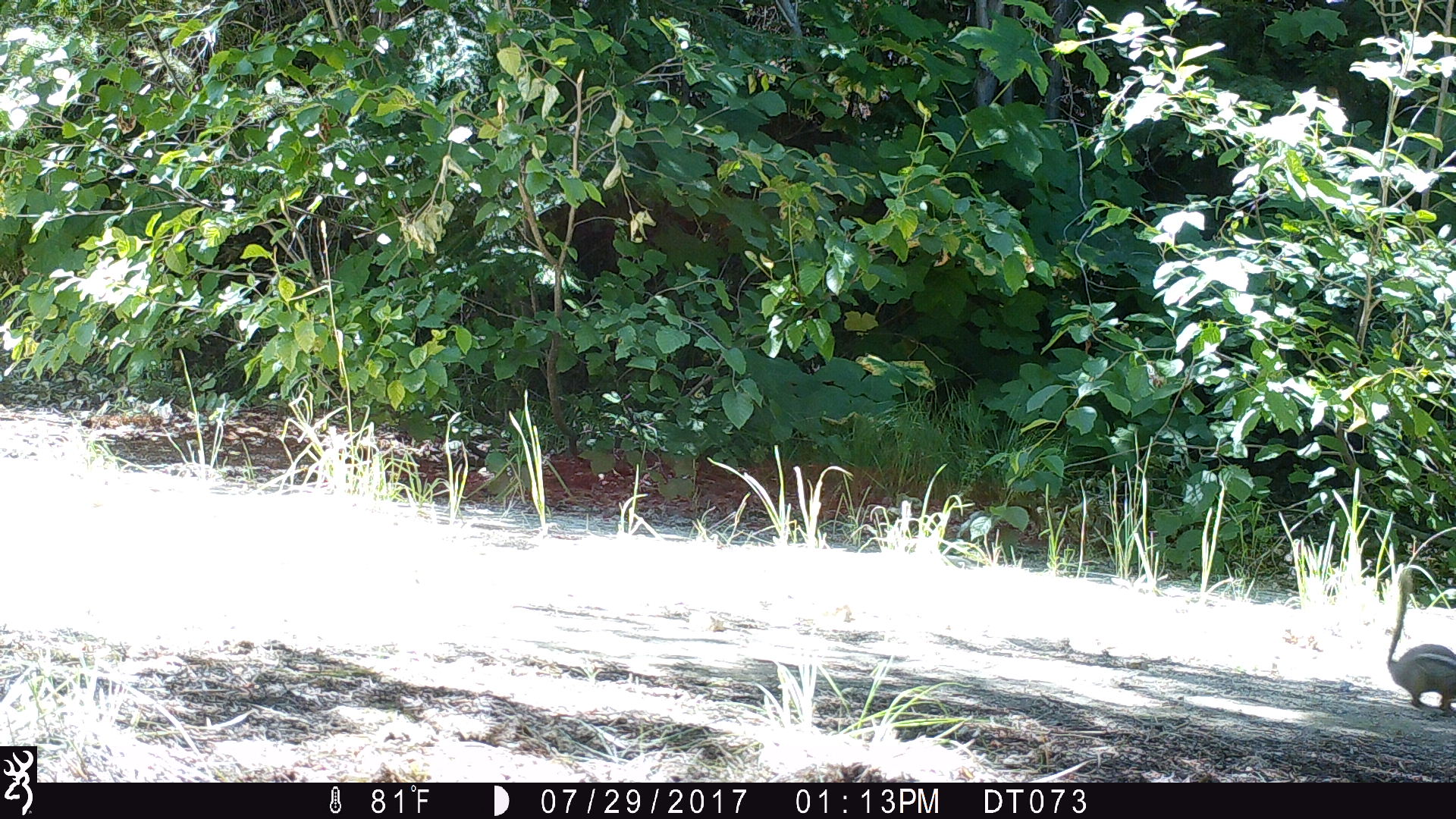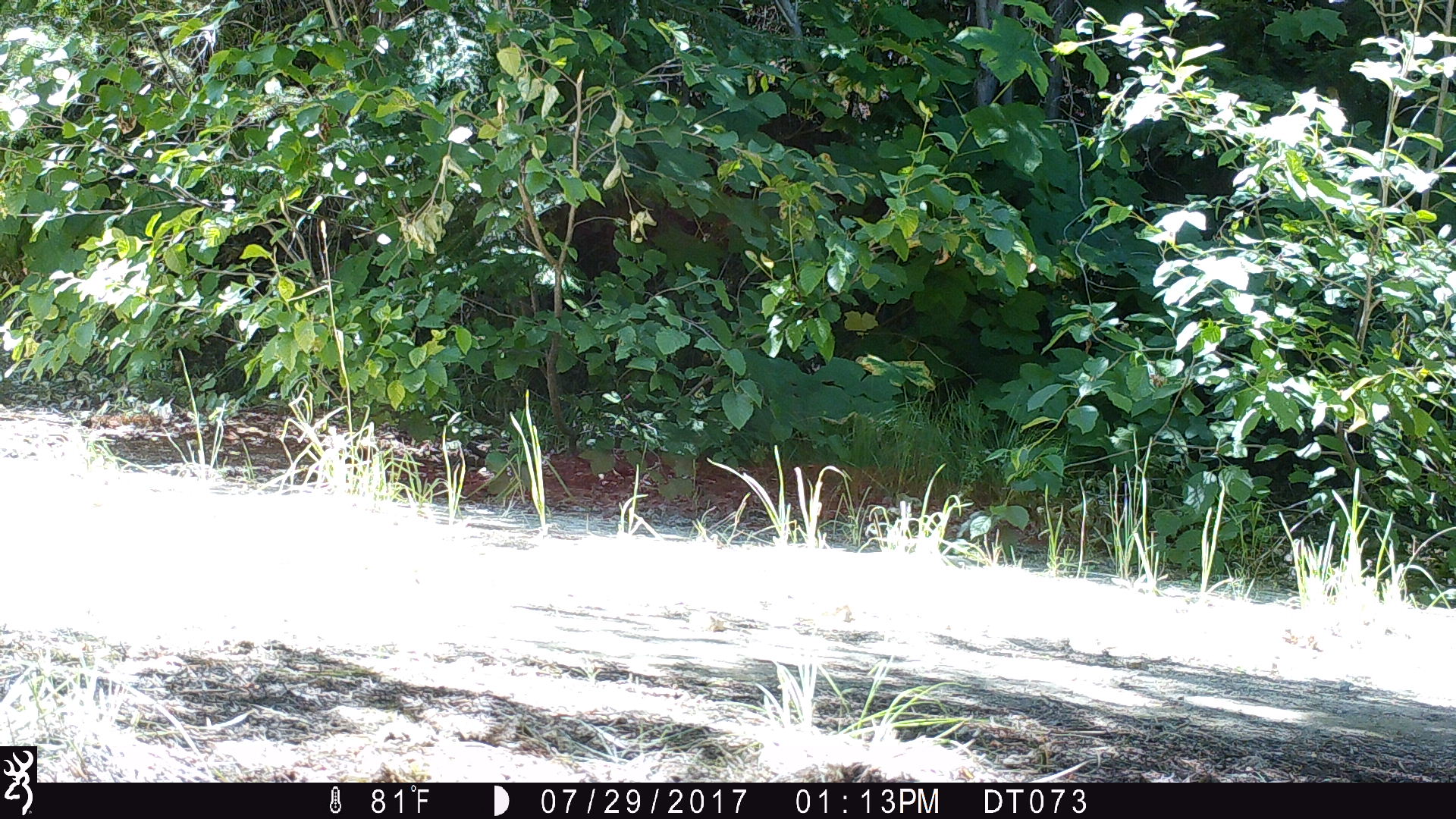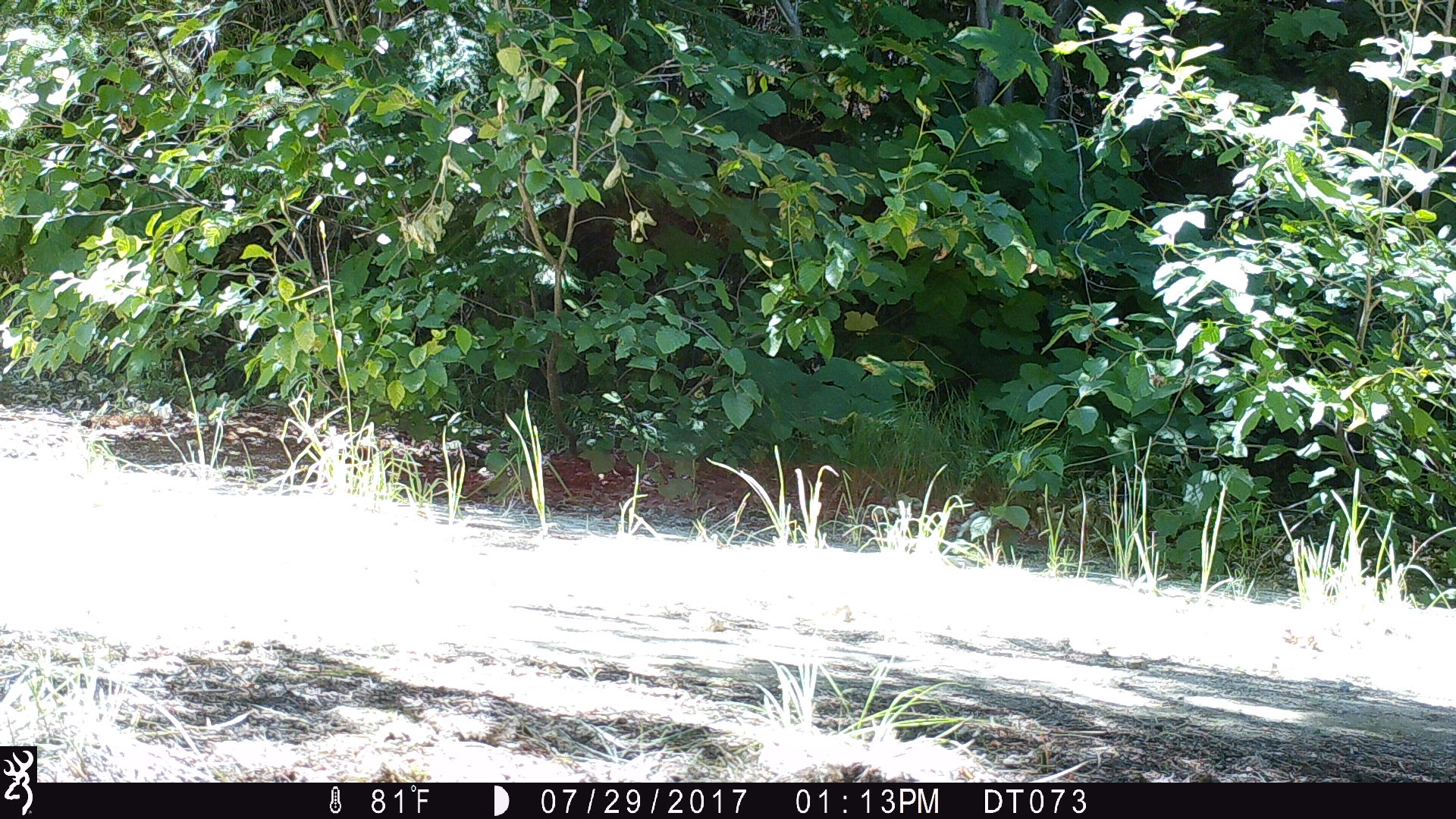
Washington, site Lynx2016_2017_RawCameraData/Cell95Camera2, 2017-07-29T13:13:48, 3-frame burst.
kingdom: Animalia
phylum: Chordata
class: Mammalia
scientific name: Mammalia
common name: small mammal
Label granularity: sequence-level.